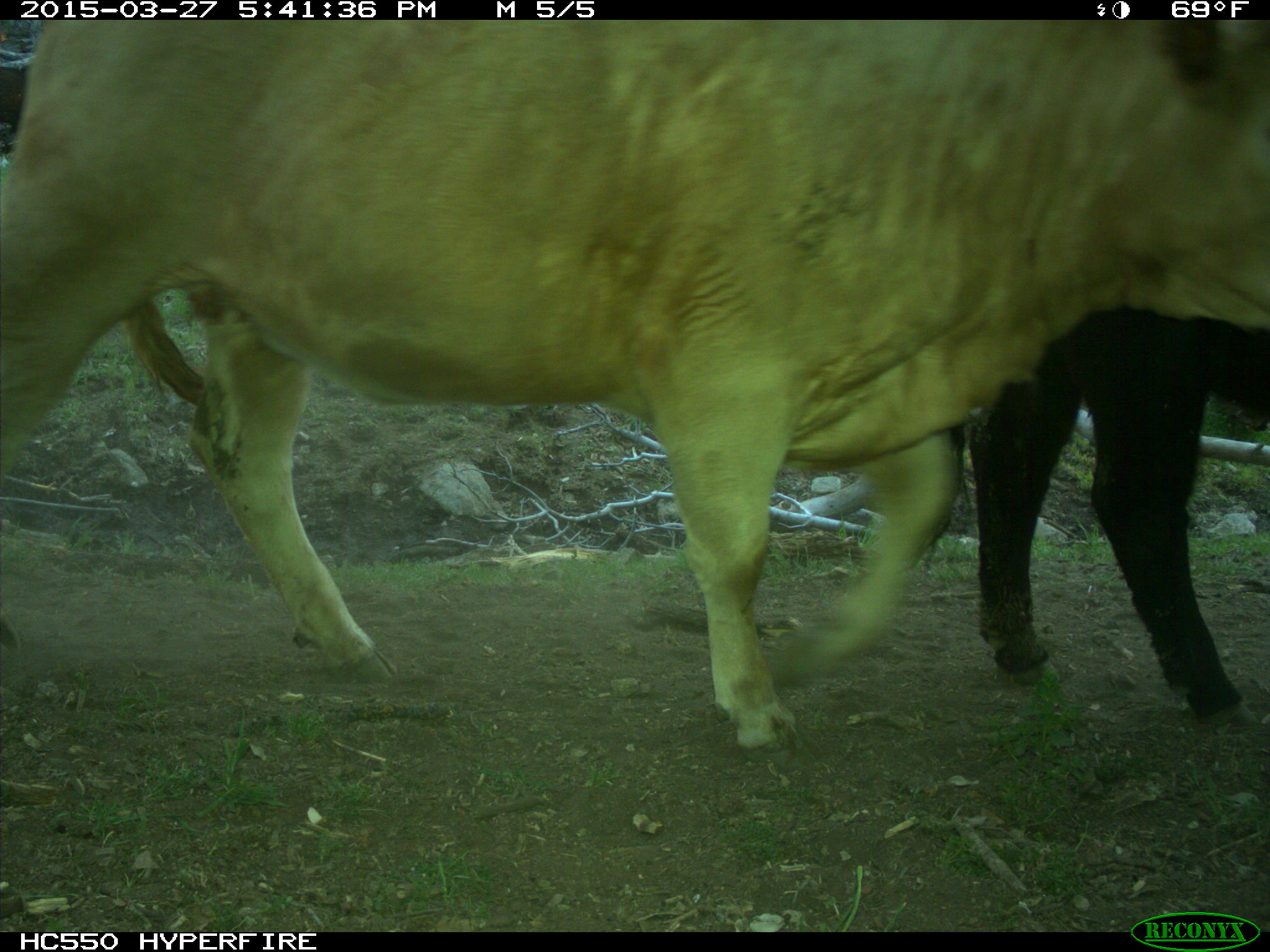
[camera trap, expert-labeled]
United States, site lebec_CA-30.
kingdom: Animalia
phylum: Chordata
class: Mammalia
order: Artiodactyla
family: Bovidae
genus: Bos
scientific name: Bos taurus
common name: domestic cow